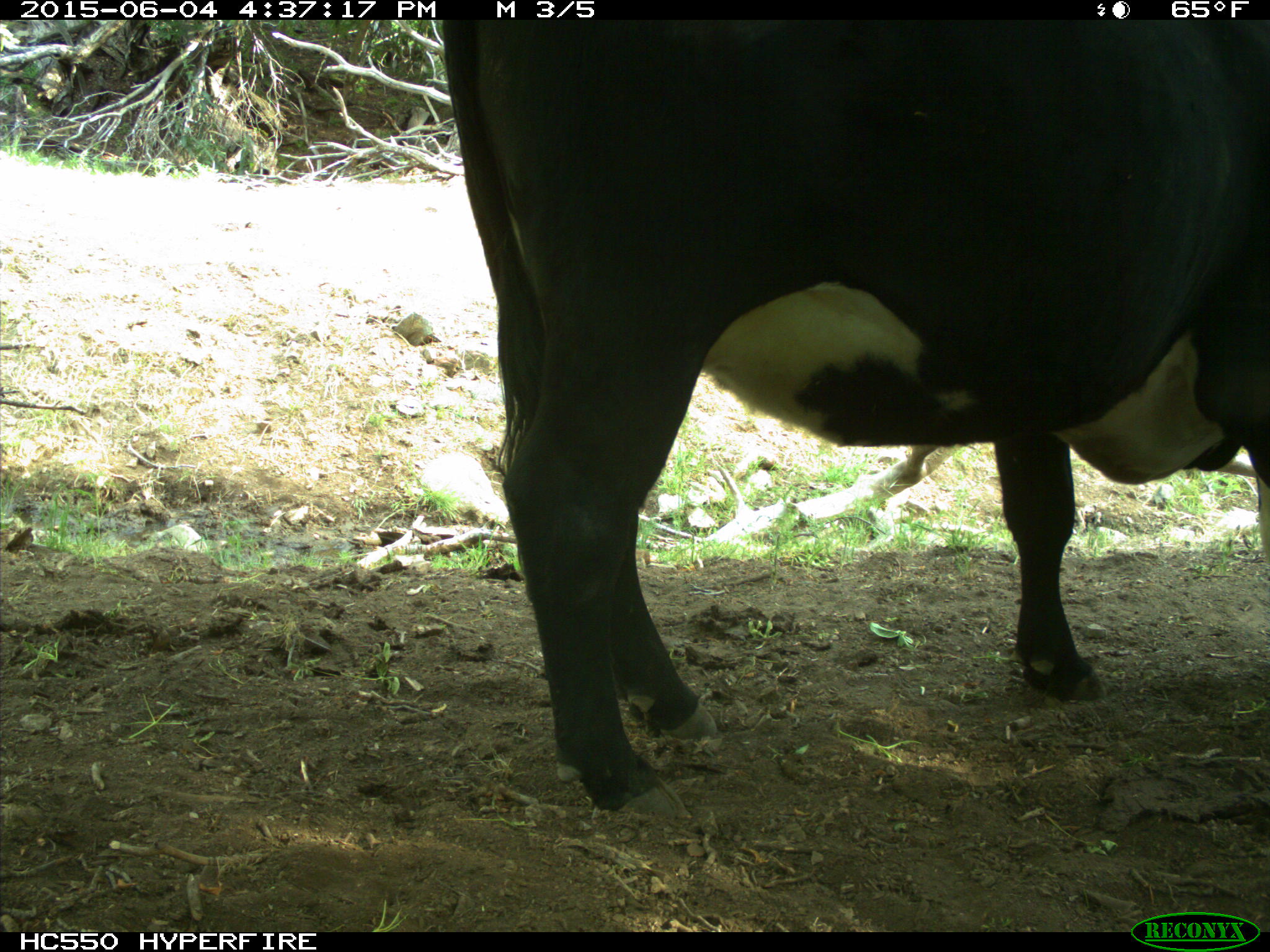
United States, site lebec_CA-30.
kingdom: Animalia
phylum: Chordata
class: Mammalia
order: Artiodactyla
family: Bovidae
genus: Bos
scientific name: Bos taurus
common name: domestic cow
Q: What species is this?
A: Bos taurus (domestic cow).